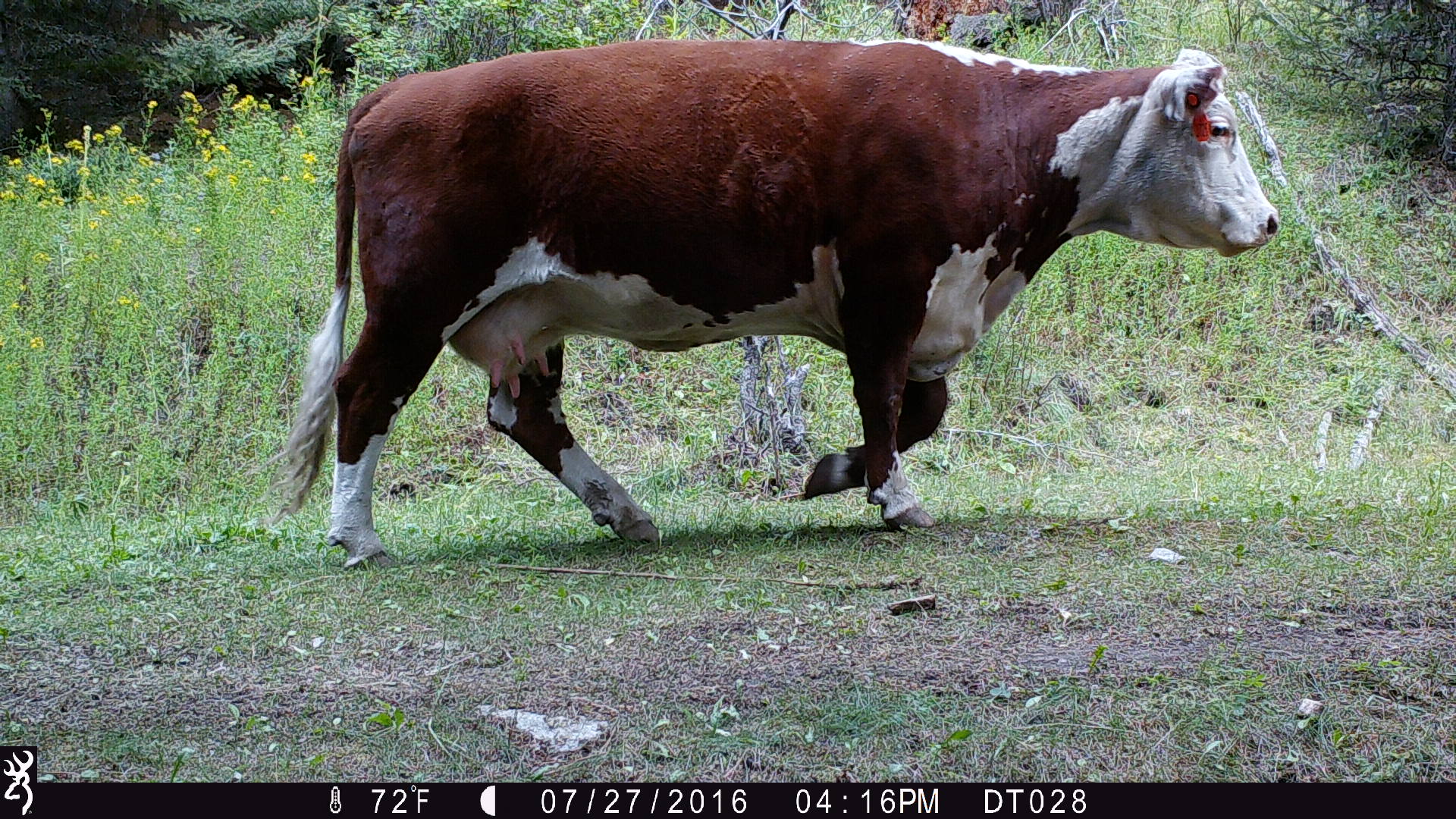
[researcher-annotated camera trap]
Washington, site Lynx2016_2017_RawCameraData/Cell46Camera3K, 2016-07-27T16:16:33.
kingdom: Animalia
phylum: Chordata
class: Mammalia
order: Artiodactyla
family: Bovidae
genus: Bos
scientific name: Bos taurus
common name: domestic cattle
Domestic cattle (Bos taurus). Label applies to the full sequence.